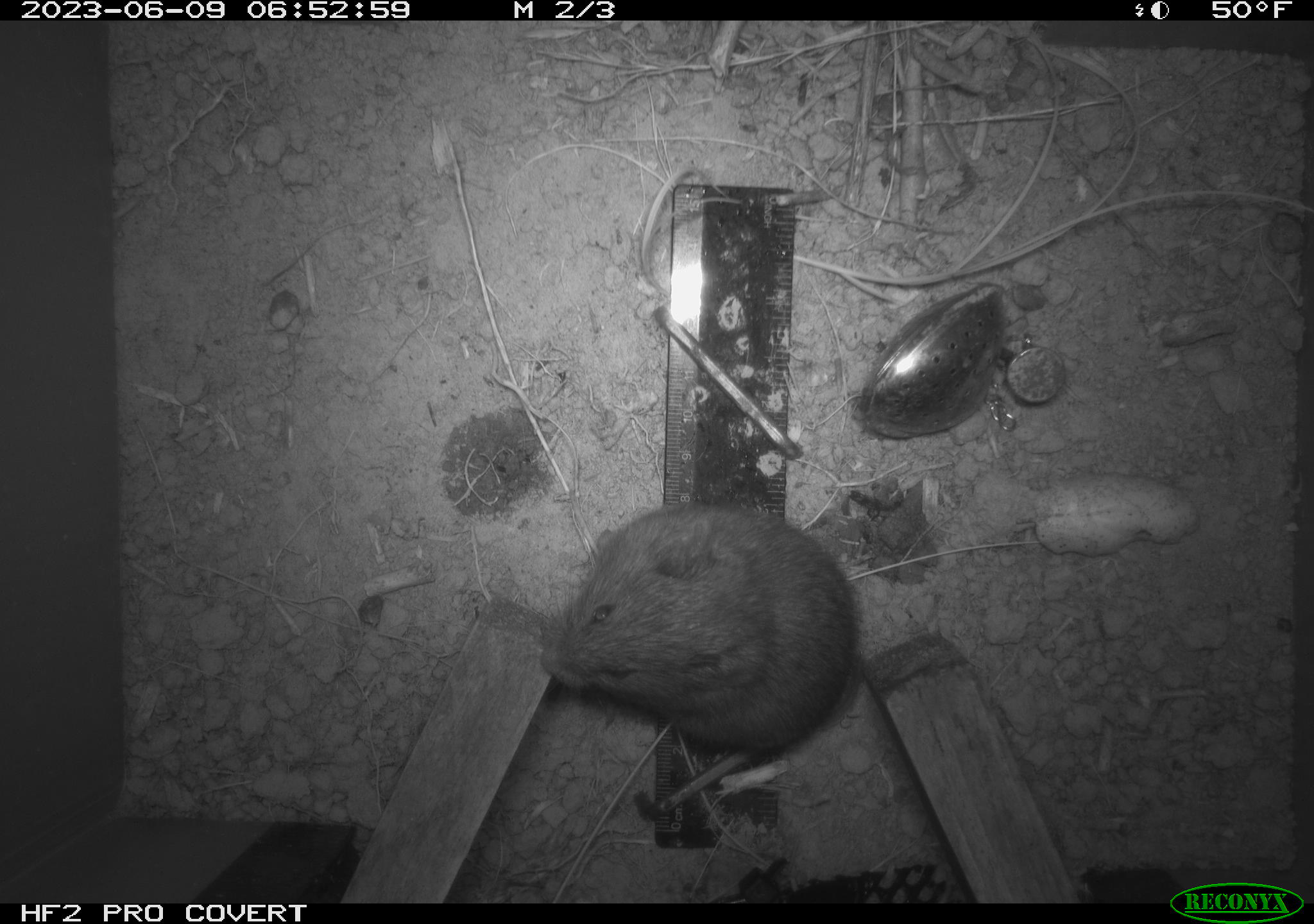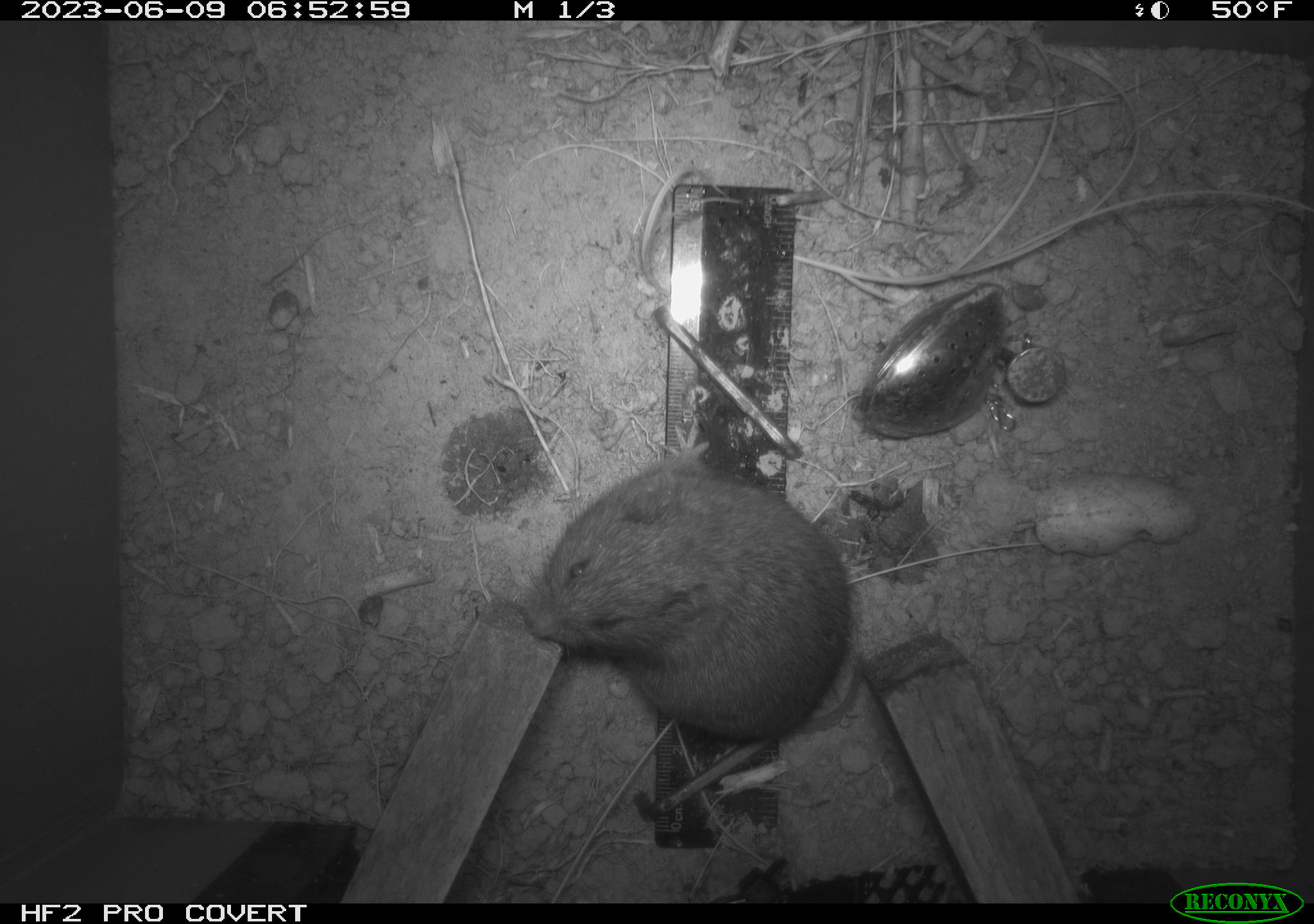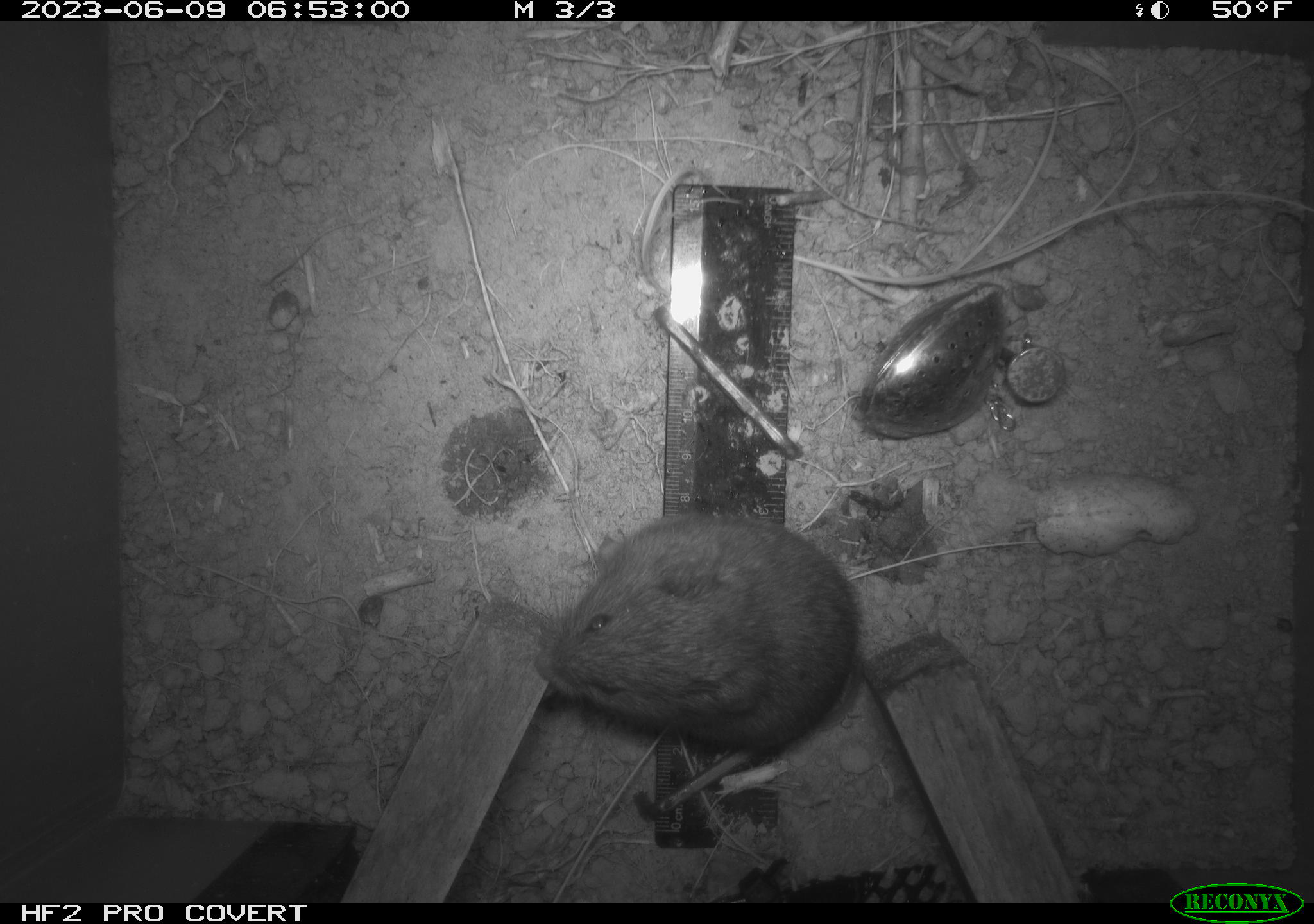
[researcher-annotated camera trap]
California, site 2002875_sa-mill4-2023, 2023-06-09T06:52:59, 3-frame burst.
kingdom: Animalia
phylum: Chordata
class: Mammalia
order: Rodentia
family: Cricetidae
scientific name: Arvicolinae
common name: voles, lemmings, and muskrats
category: arvicolinae subfamily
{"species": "arvicolinae subfamily (voles, lemmings, and muskrats) (Arvicolinae)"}